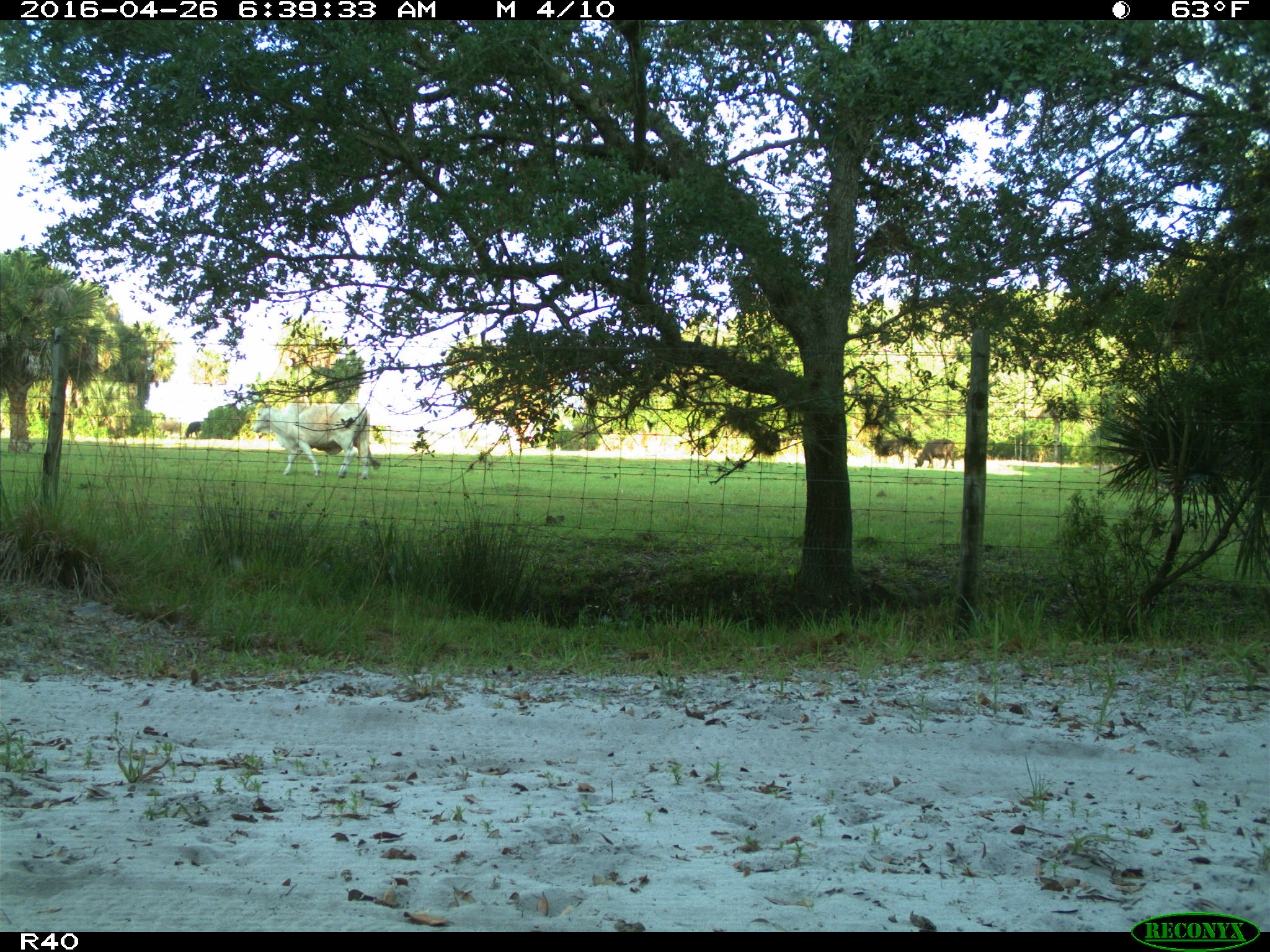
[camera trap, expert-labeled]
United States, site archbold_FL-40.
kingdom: Animalia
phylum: Chordata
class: Mammalia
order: Artiodactyla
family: Bovidae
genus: Bos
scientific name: Bos taurus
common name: domestic cow